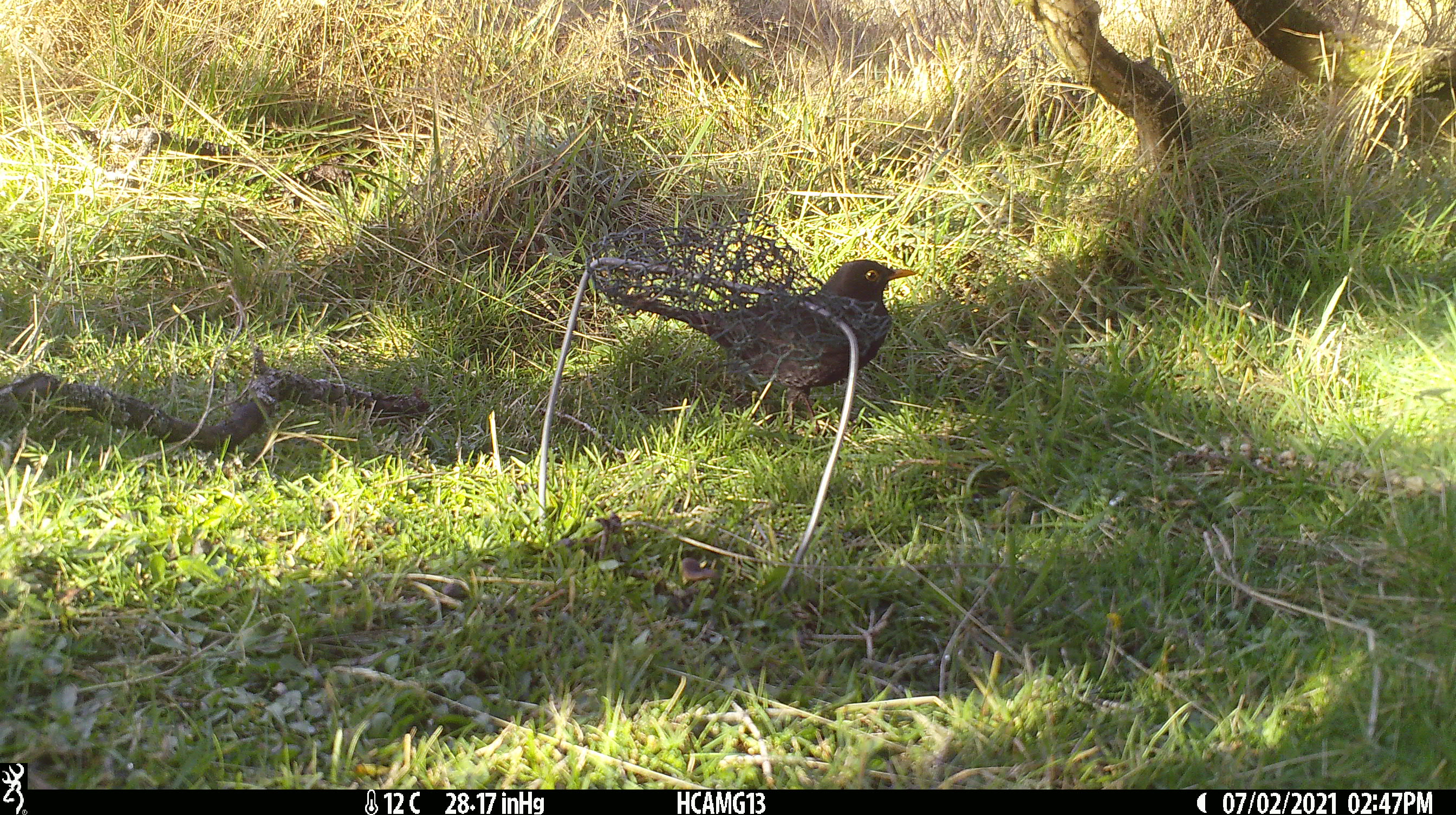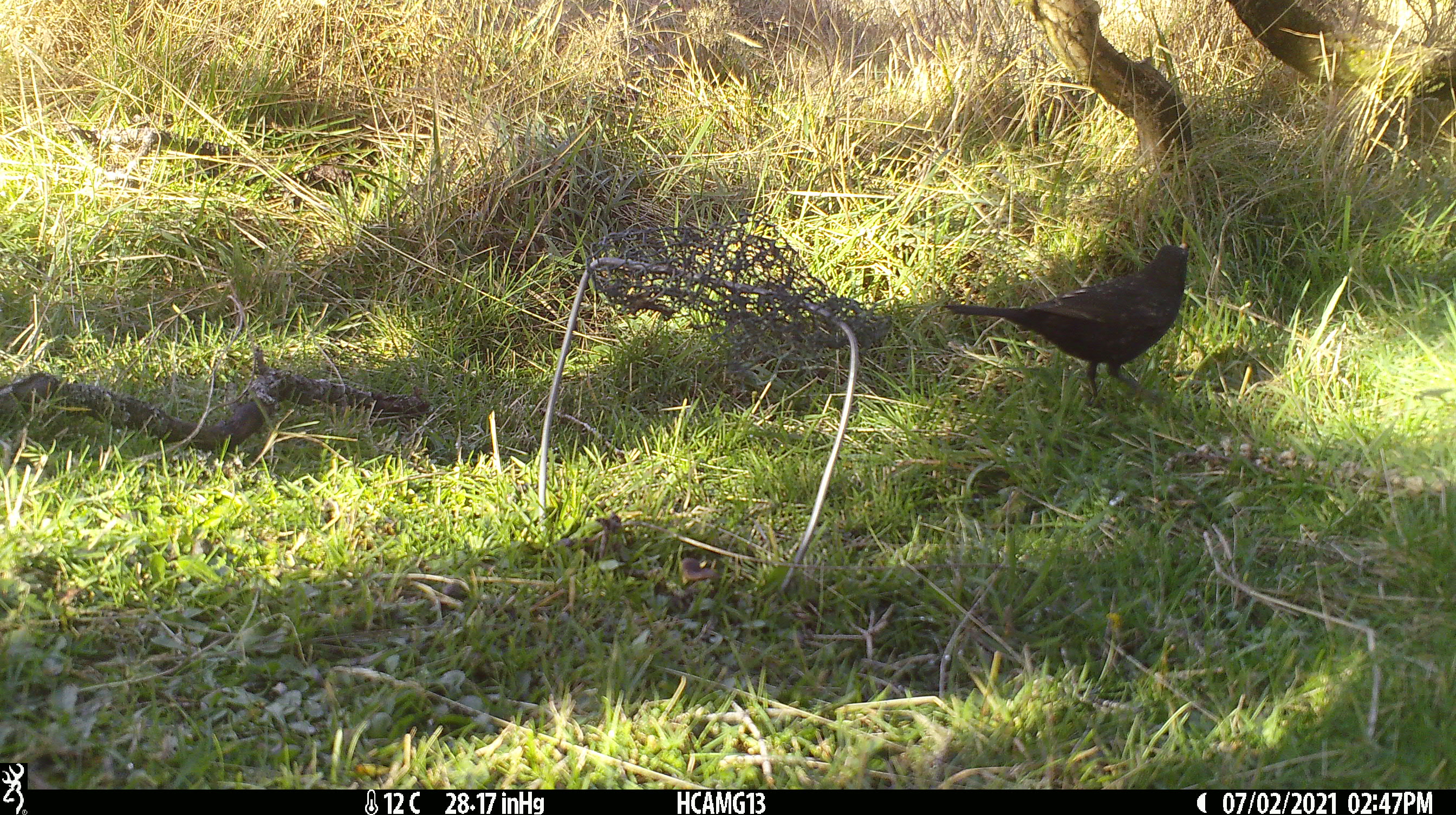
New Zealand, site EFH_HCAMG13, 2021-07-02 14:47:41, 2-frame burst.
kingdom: Animalia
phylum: Chordata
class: Aves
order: Passeriformes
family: Turdidae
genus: Turdus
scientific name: Turdus merula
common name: eurasian blackbird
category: blackbird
Blackbird (eurasian blackbird) (Turdus merula).